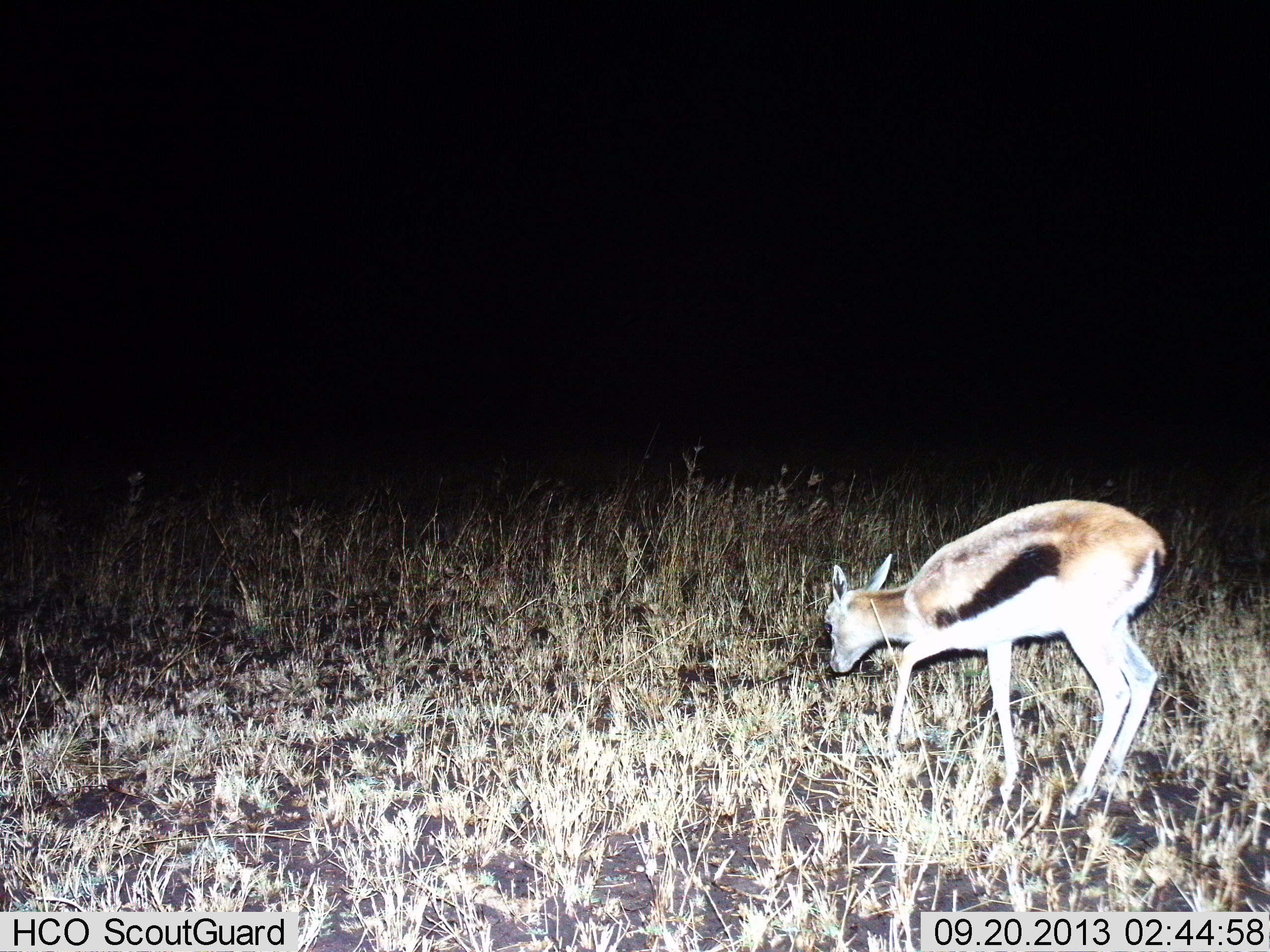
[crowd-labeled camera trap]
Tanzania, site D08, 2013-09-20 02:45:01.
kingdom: Animalia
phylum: Chordata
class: Mammalia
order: Artiodactyla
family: Bovidae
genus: Eudorcas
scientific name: Eudorcas thomsonii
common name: thomson's gazelle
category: gazellethomsons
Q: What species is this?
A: Gazellethomsons (thomson's gazelle) (Eudorcas thomsonii).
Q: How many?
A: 1.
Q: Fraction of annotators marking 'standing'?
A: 27%.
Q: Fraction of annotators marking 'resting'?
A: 3%.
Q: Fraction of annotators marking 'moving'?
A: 30%.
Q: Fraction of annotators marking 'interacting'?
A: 3%.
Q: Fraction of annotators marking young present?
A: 14%.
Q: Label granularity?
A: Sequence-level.